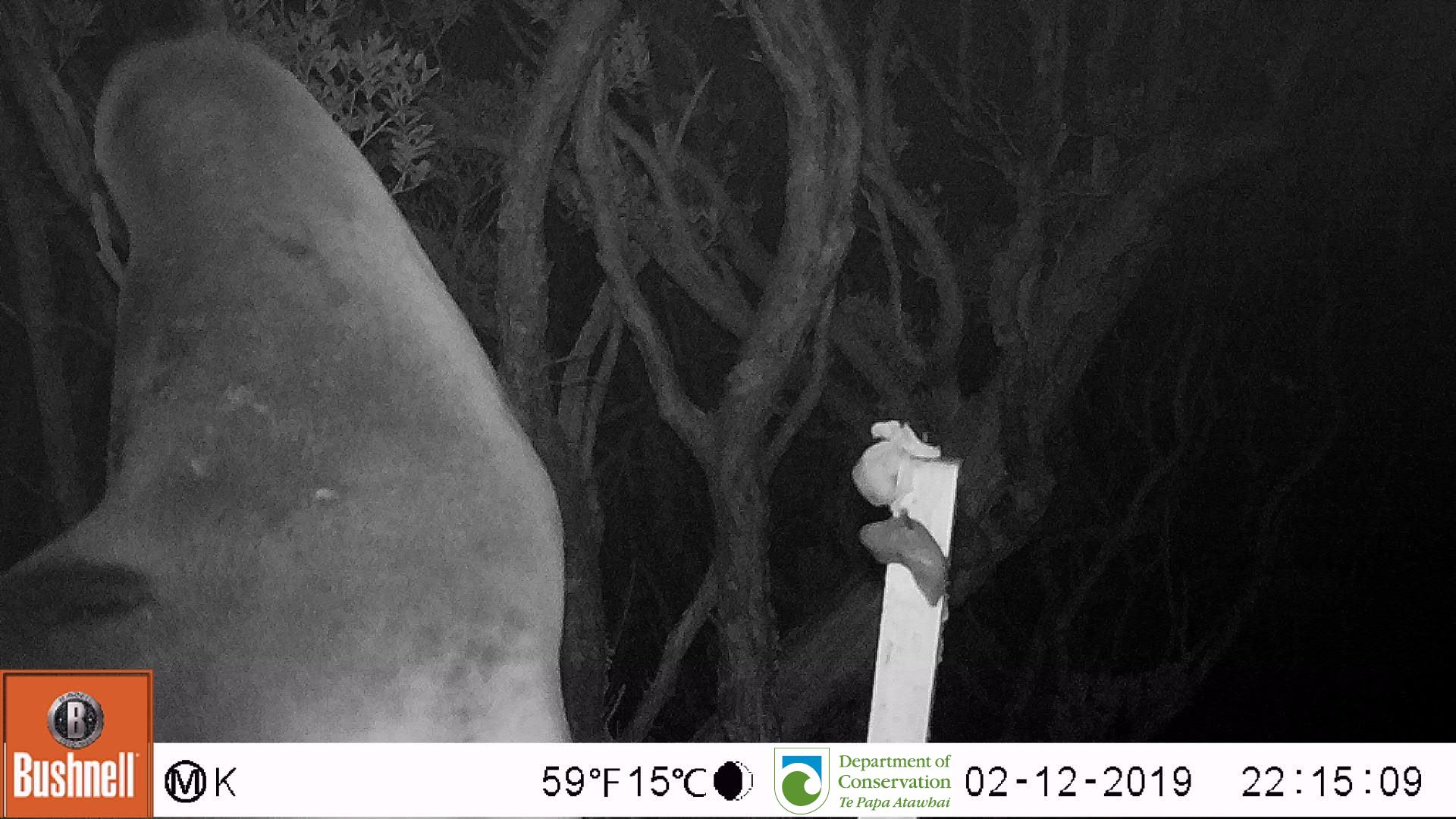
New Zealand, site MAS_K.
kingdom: Animalia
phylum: Chordata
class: Mammalia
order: Carnivora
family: Otariidae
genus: Phocarctos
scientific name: Phocarctos hookeri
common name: new zealand sea lion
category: sealion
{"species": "sealion (new zealand sea lion) (Phocarctos hookeri)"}